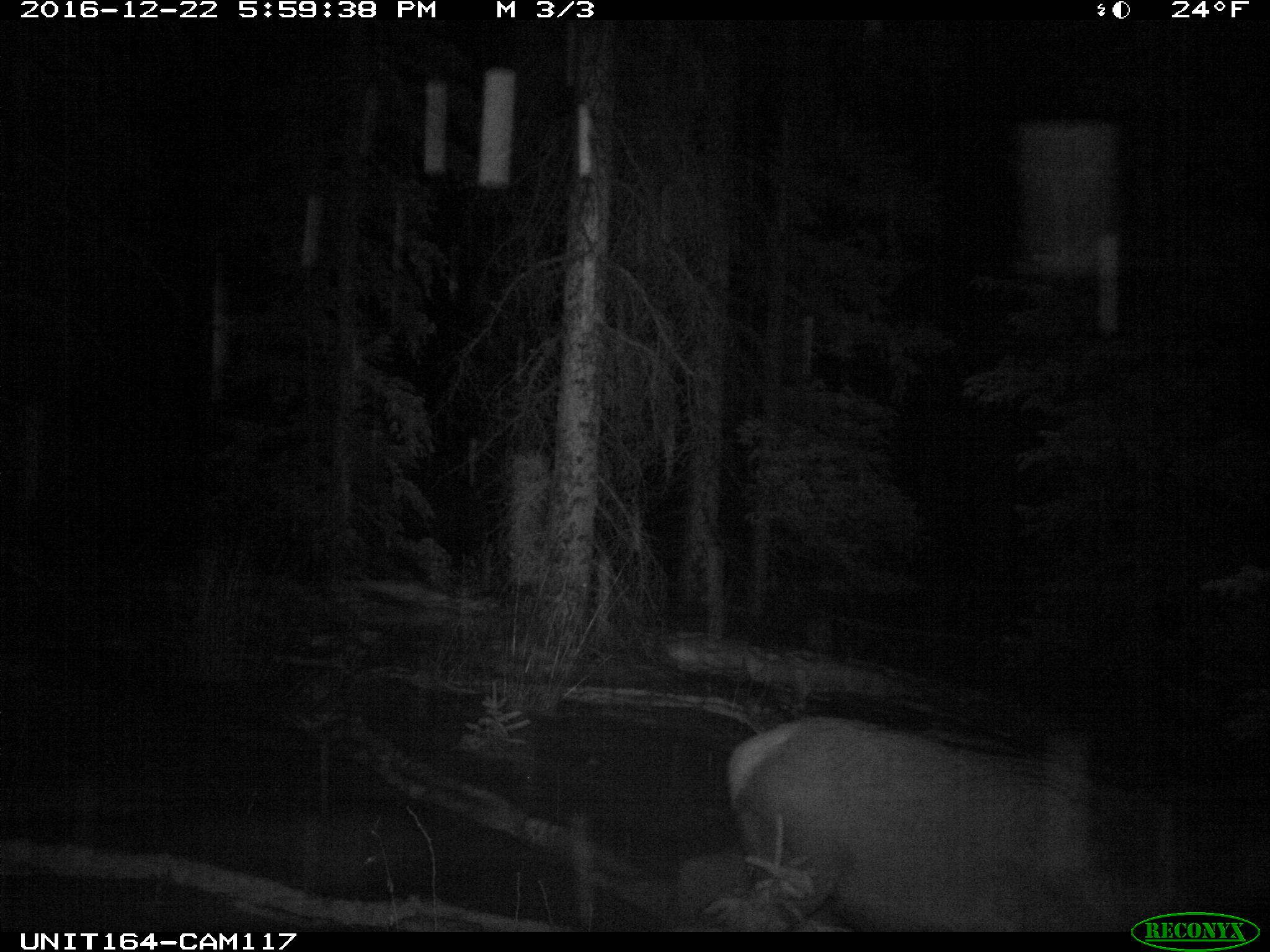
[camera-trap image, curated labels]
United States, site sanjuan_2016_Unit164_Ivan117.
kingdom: Animalia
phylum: Chordata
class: Mammalia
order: Artiodactyla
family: Cervidae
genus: Cervus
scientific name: Cervus elaphus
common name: red deer